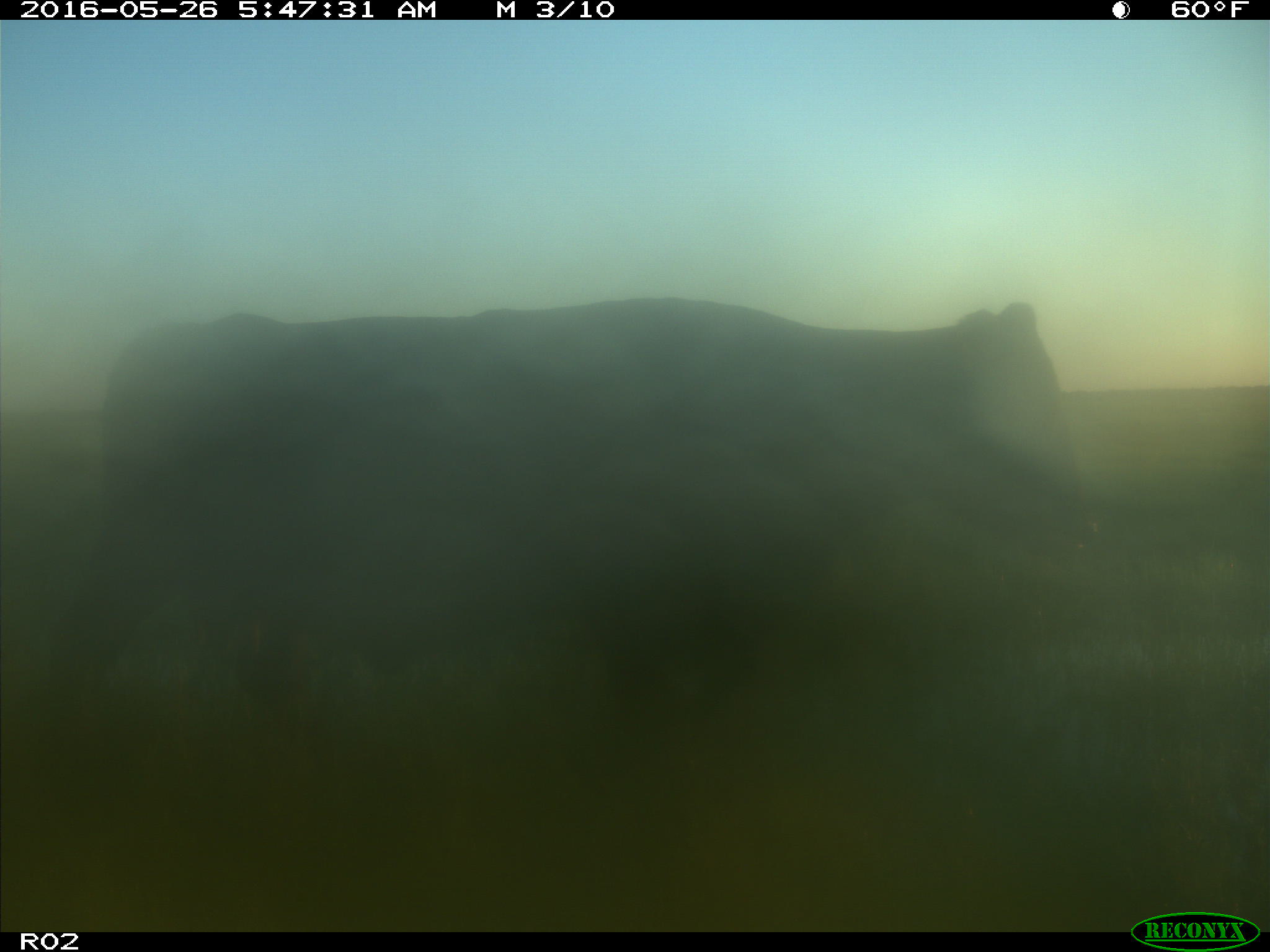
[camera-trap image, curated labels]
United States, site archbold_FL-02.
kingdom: Animalia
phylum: Chordata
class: Mammalia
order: Artiodactyla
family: Bovidae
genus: Bos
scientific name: Bos taurus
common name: domestic cow